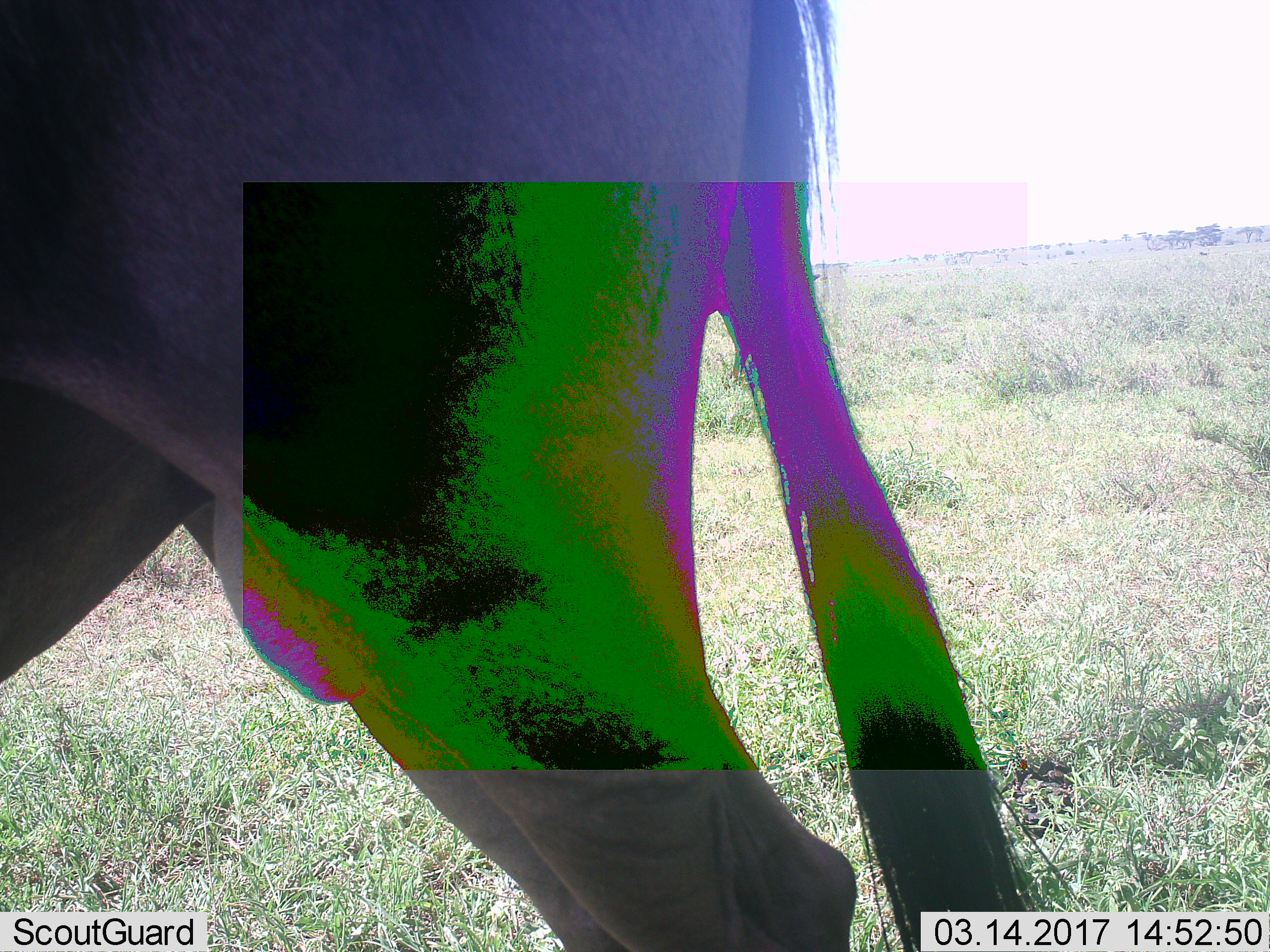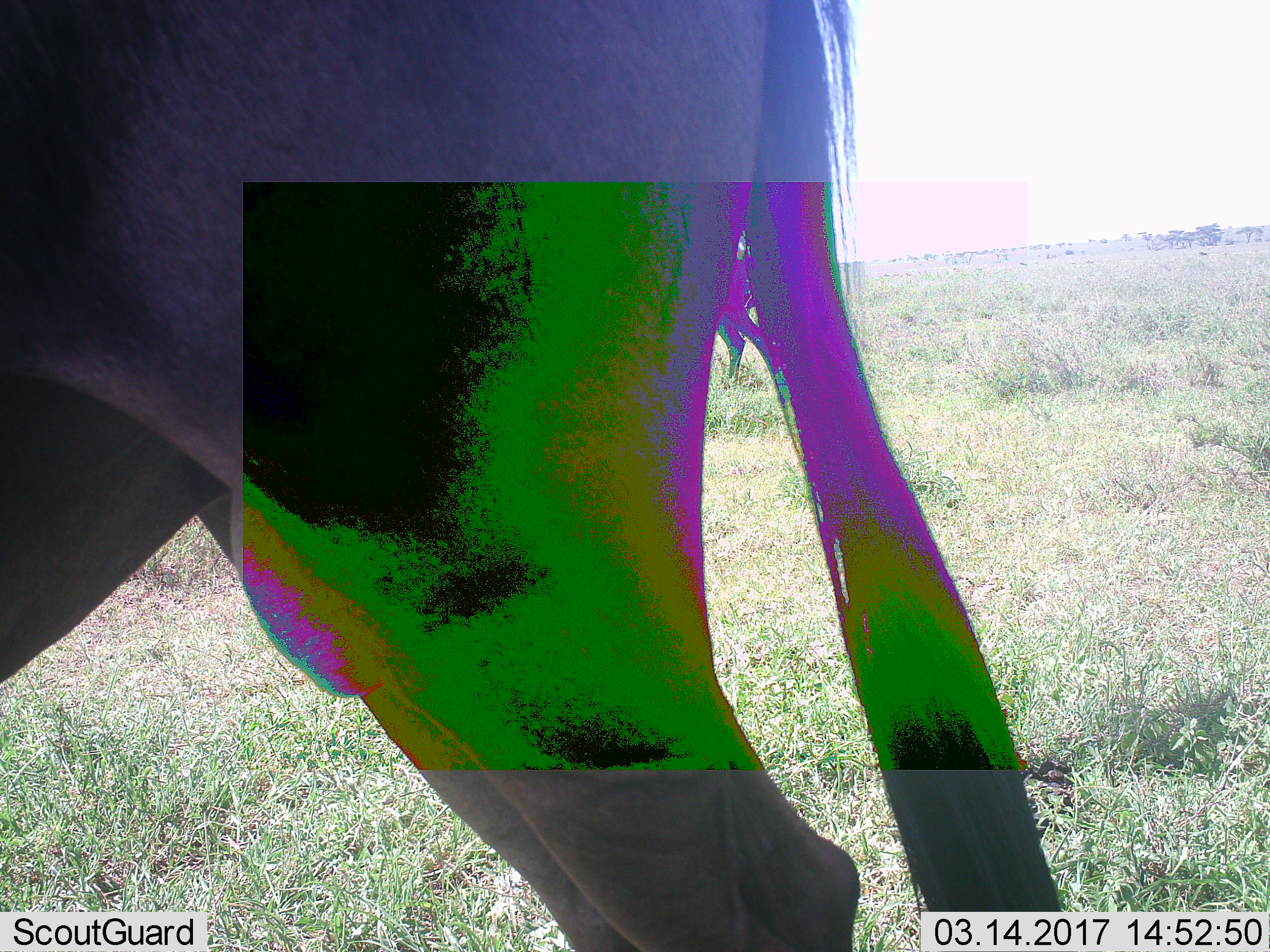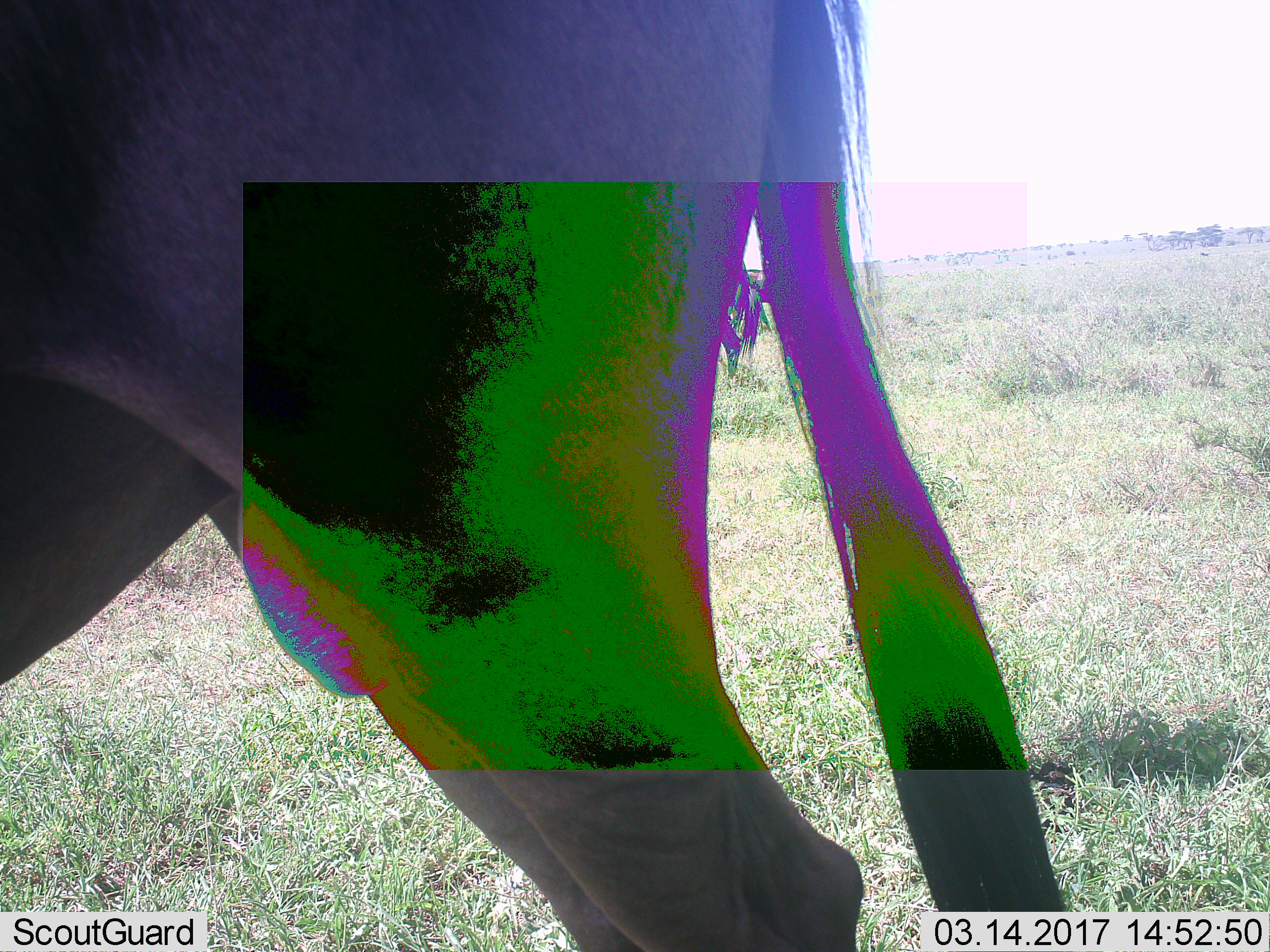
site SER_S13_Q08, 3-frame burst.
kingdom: Animalia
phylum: Chordata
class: Mammalia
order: Artiodactyla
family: Bovidae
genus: Connochaetes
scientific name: Connochaetes taurinus taurinus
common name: blue wildebeest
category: wildebeestblue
Wildebeestblue (blue wildebeest) (Connochaetes taurinus taurinus), count 1. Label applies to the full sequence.